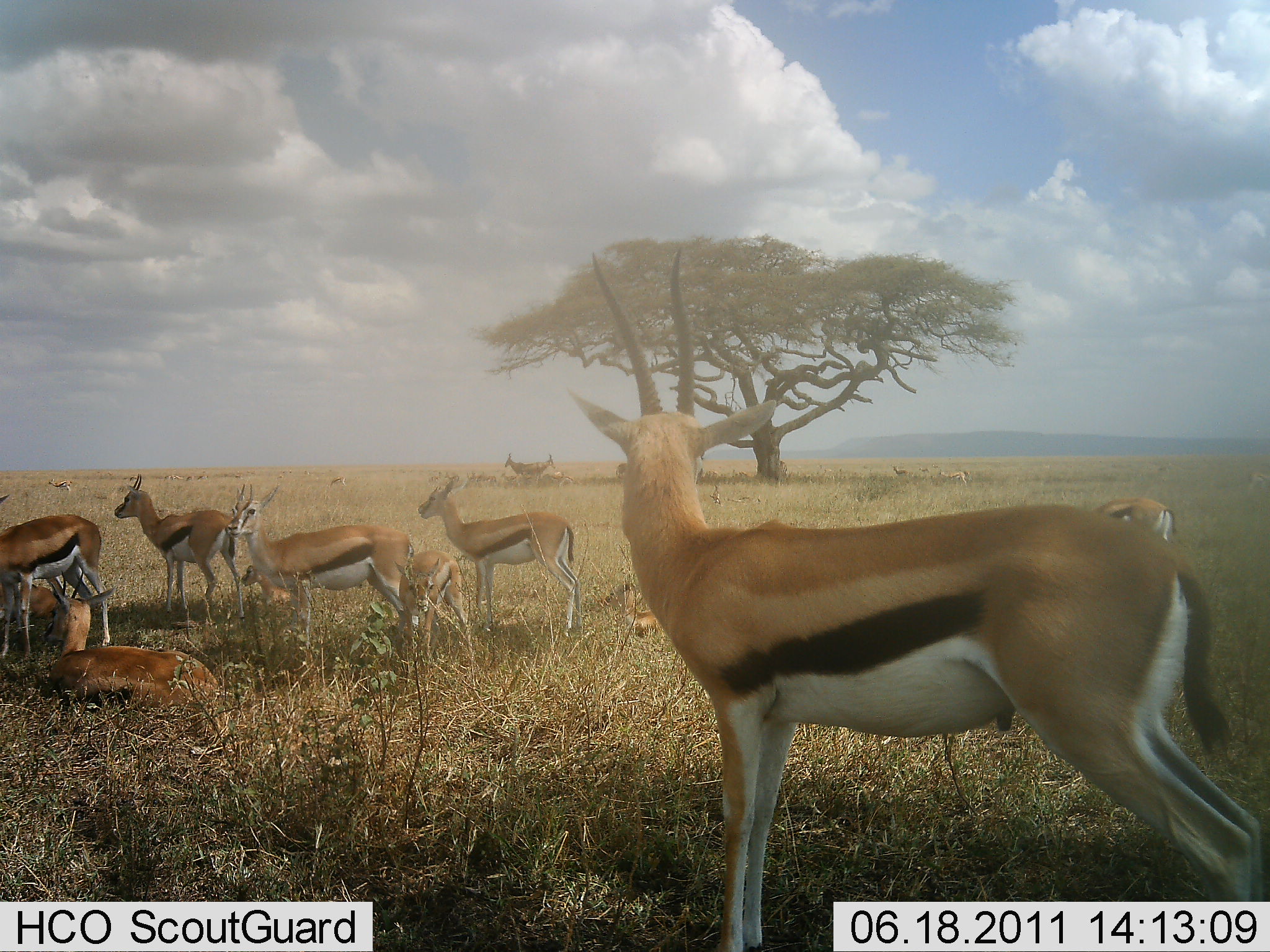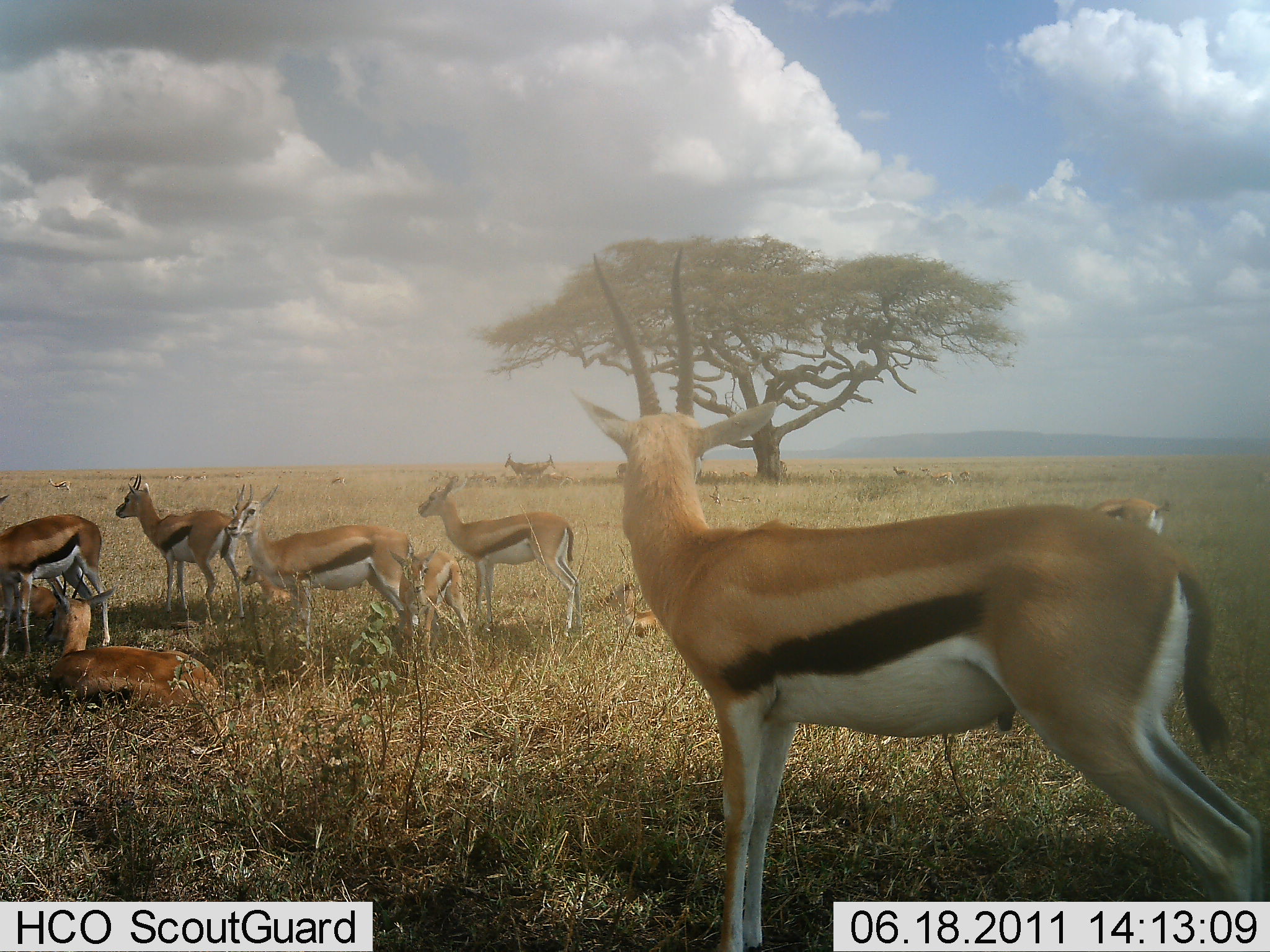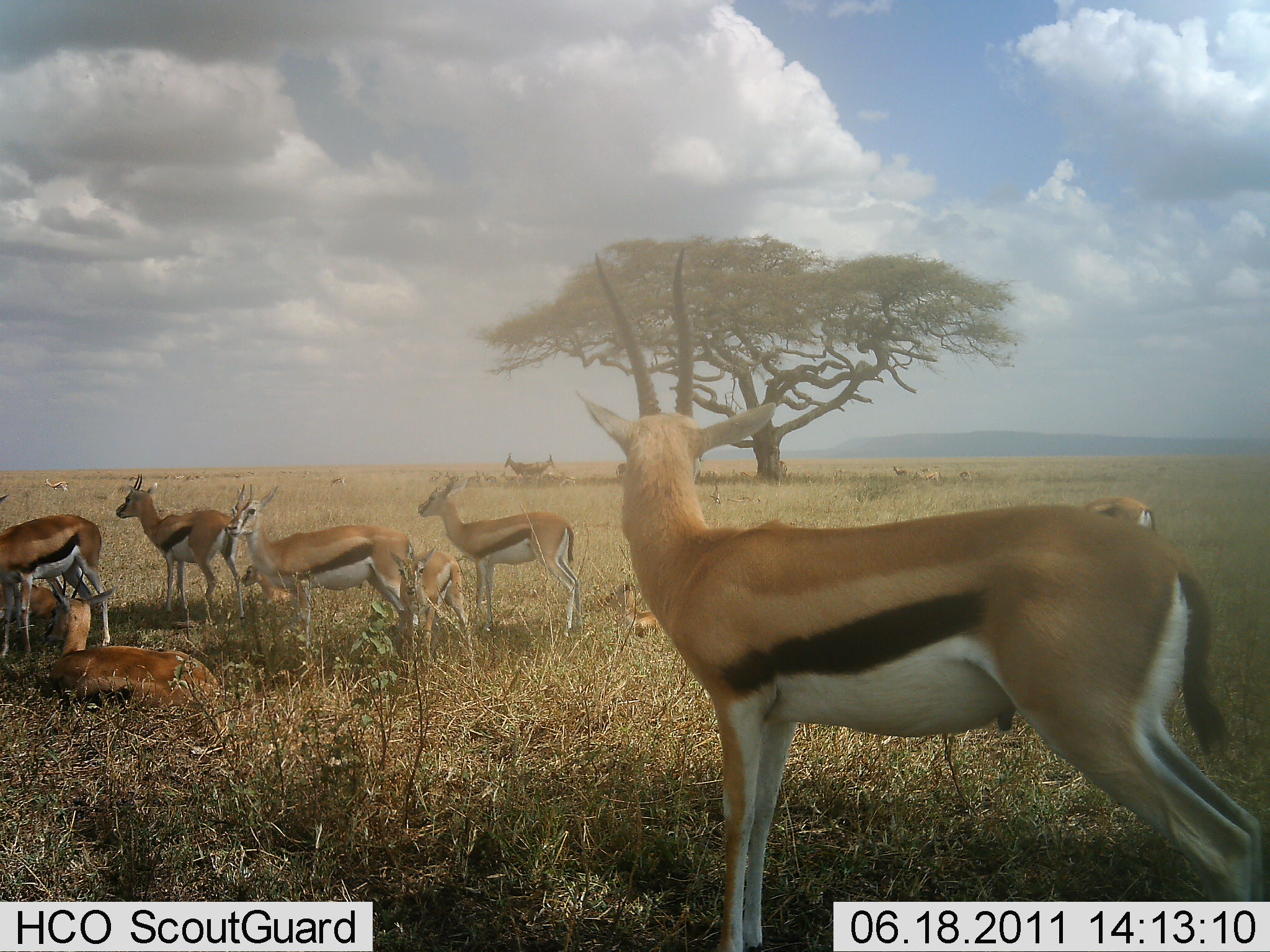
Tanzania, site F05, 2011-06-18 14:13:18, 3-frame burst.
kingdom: Animalia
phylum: Chordata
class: Mammalia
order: Artiodactyla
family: Bovidae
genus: Eudorcas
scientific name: Eudorcas thomsonii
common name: thomson's gazelle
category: gazellethomsons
Gazellethomsons (thomson's gazelle) (Eudorcas thomsonii), count 11-50. Behavior (volunteer vote fractions): standing 87%, resting 100%, moving 20%, interacting 7%. Young present (vote fraction): 27%. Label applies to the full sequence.